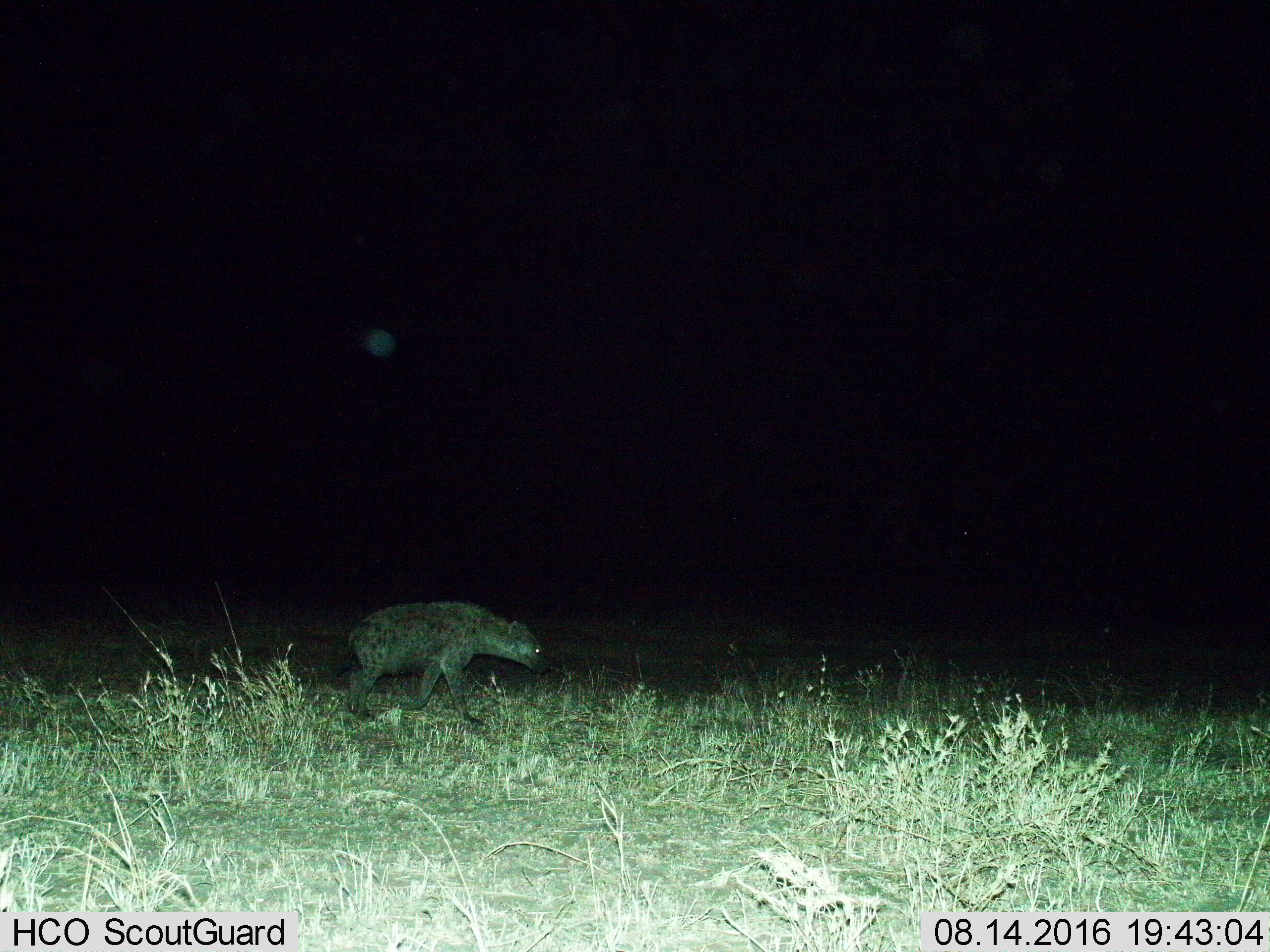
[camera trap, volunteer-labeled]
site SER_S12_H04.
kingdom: Animalia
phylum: Chordata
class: Mammalia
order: Carnivora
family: Hyaenidae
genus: Crocuta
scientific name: Crocuta crocuta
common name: spotted hyena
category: hyenaspotted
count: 1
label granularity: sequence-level